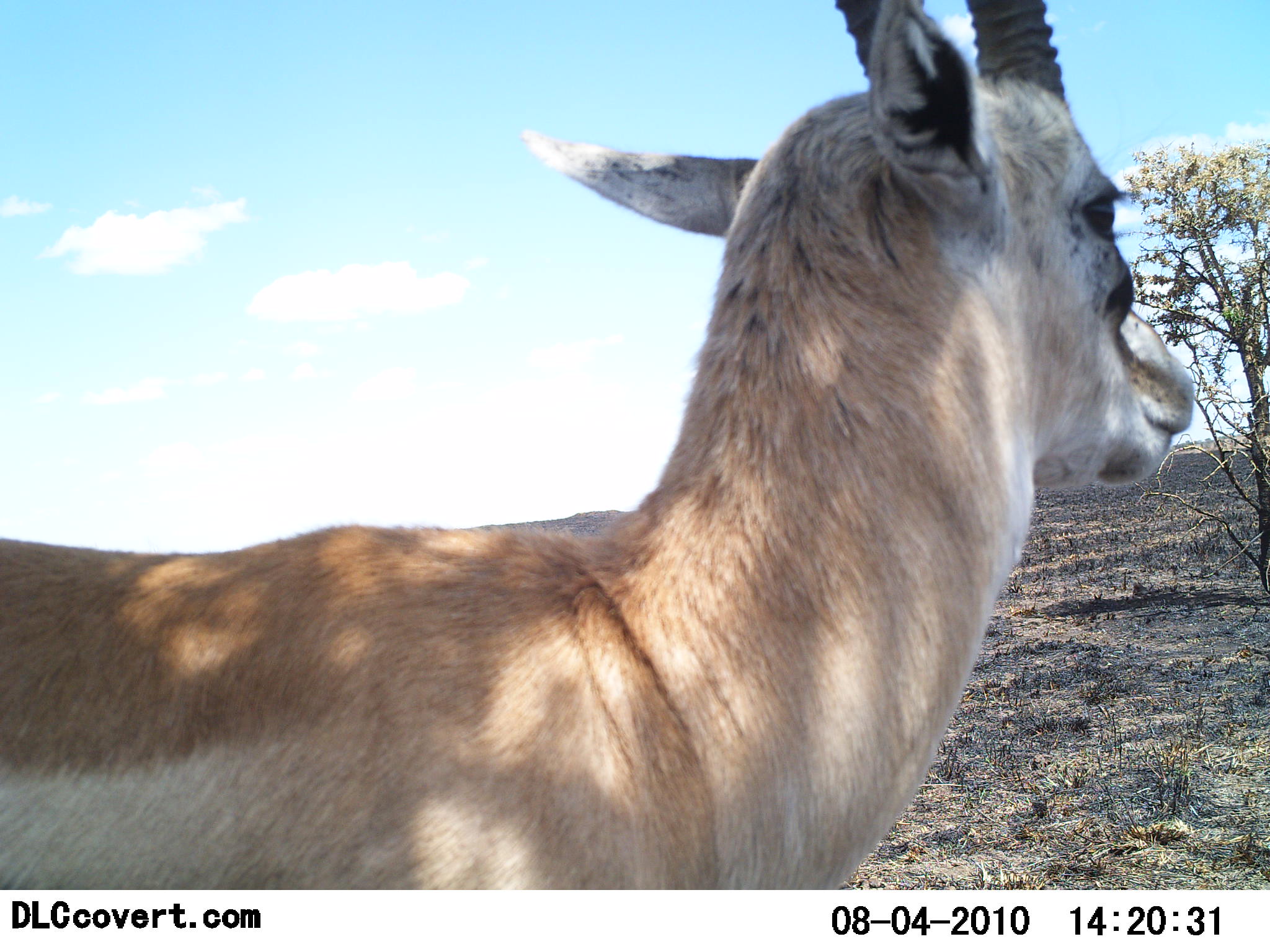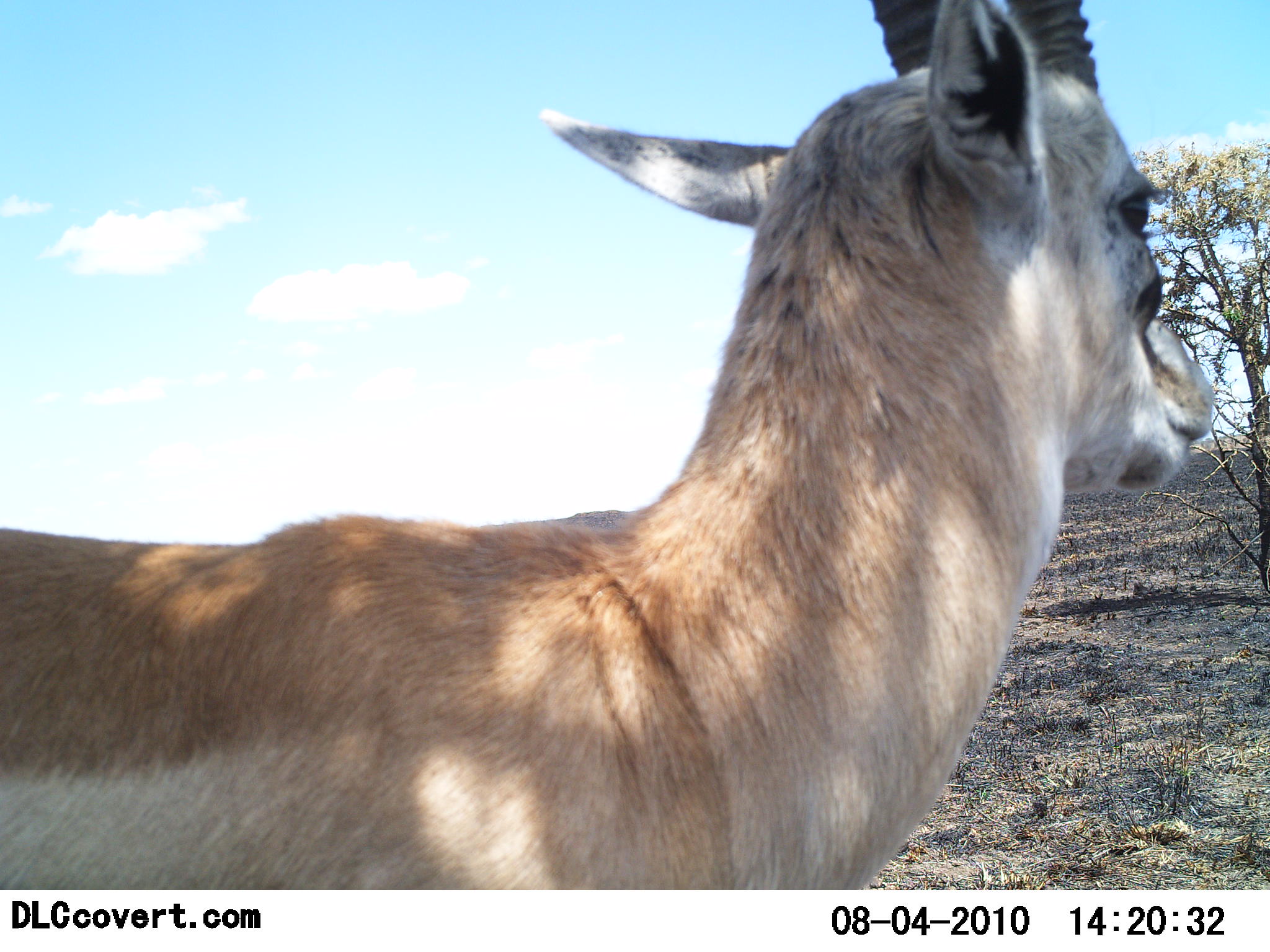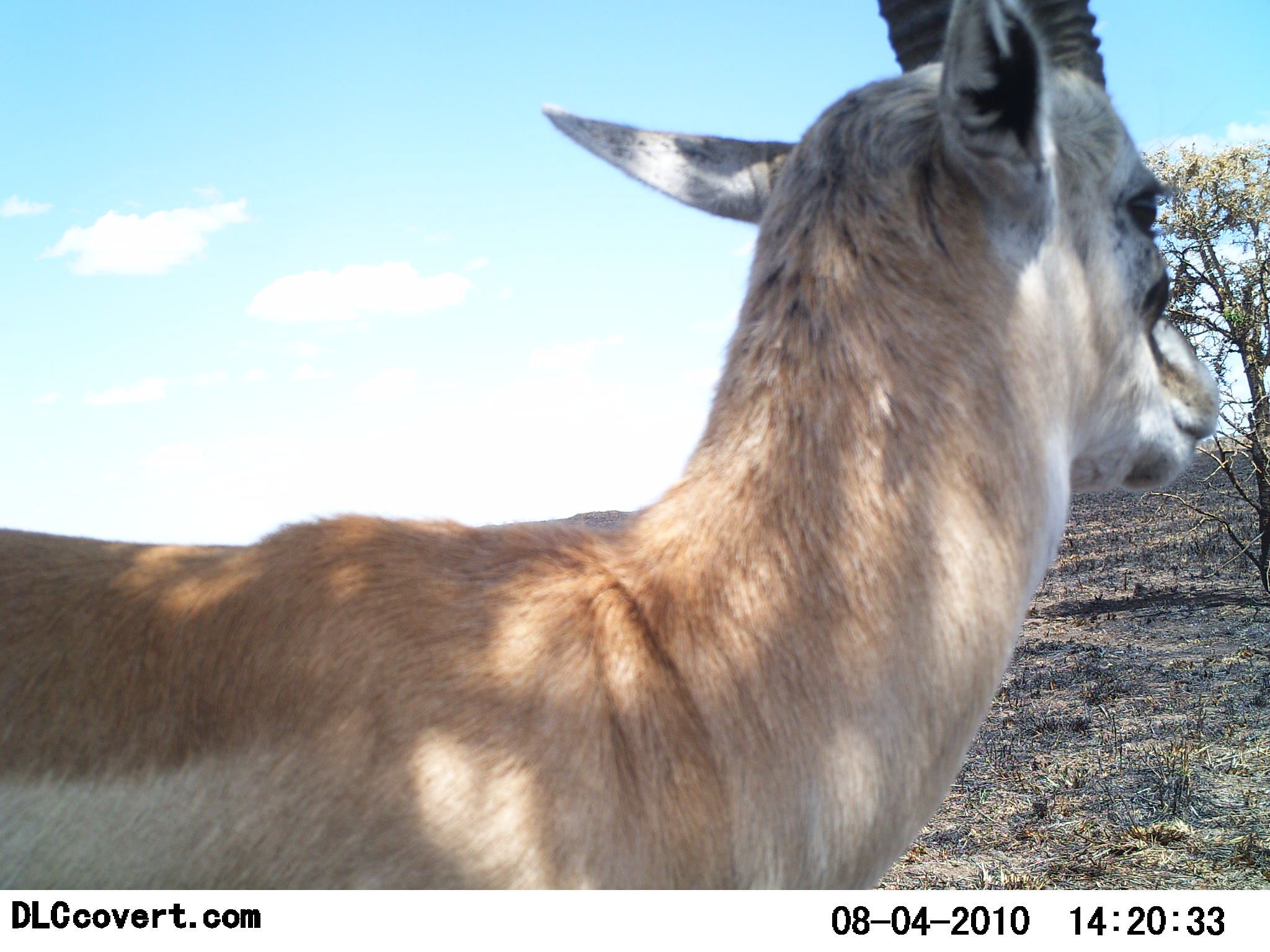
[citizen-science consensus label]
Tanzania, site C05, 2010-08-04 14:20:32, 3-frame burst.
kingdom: Animalia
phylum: Chordata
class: Mammalia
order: Artiodactyla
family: Bovidae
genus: Eudorcas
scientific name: Eudorcas thomsonii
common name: thomson's gazelle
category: gazellethomsons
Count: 1.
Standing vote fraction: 100%.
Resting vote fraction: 0%.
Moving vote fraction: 0%.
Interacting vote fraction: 0%.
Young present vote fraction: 0%.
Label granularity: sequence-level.